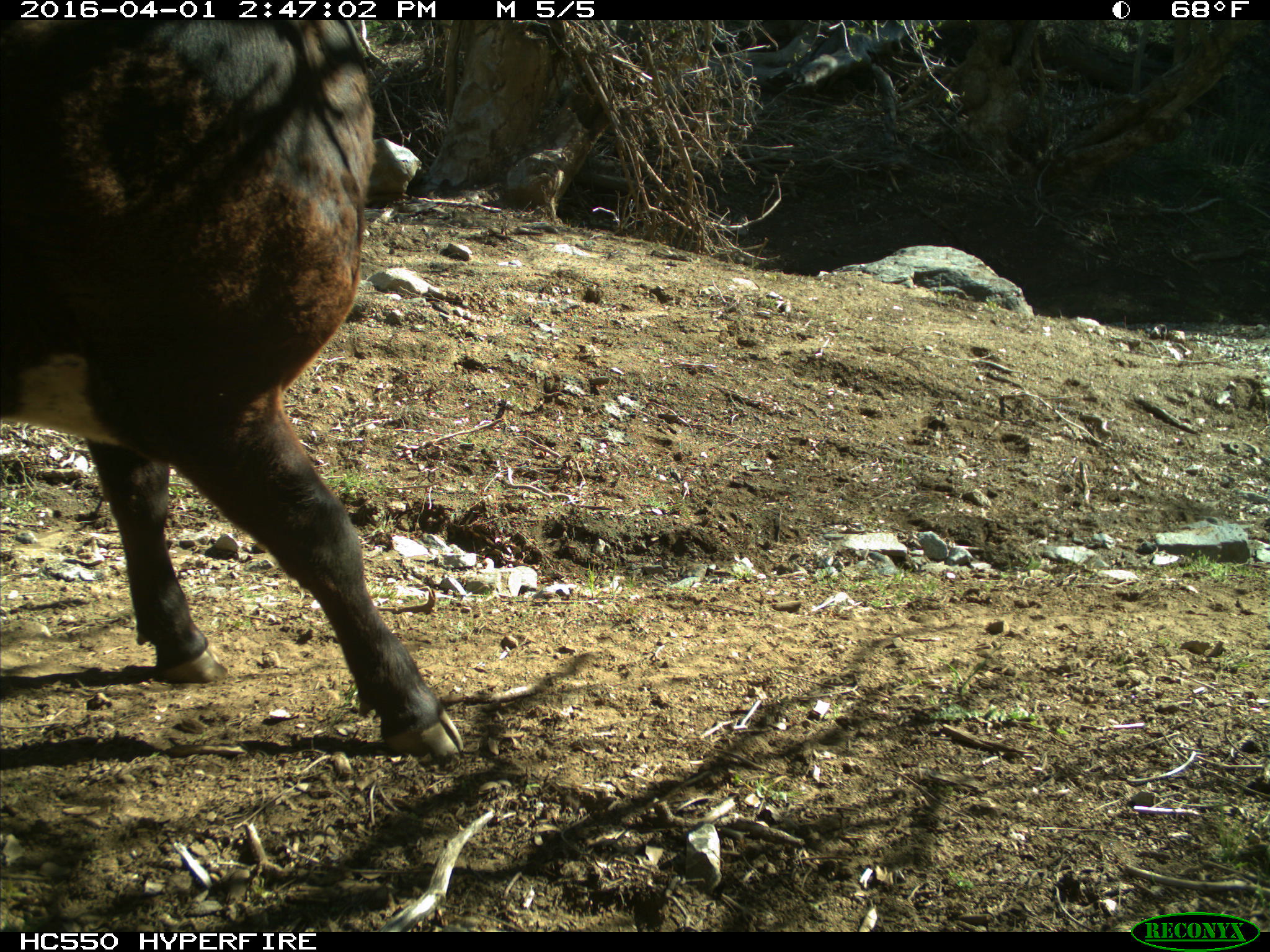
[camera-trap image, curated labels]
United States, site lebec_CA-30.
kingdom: Animalia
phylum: Chordata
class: Mammalia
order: Artiodactyla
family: Bovidae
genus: Bos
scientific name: Bos taurus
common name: domestic cow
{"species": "Bos taurus (domestic cow)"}